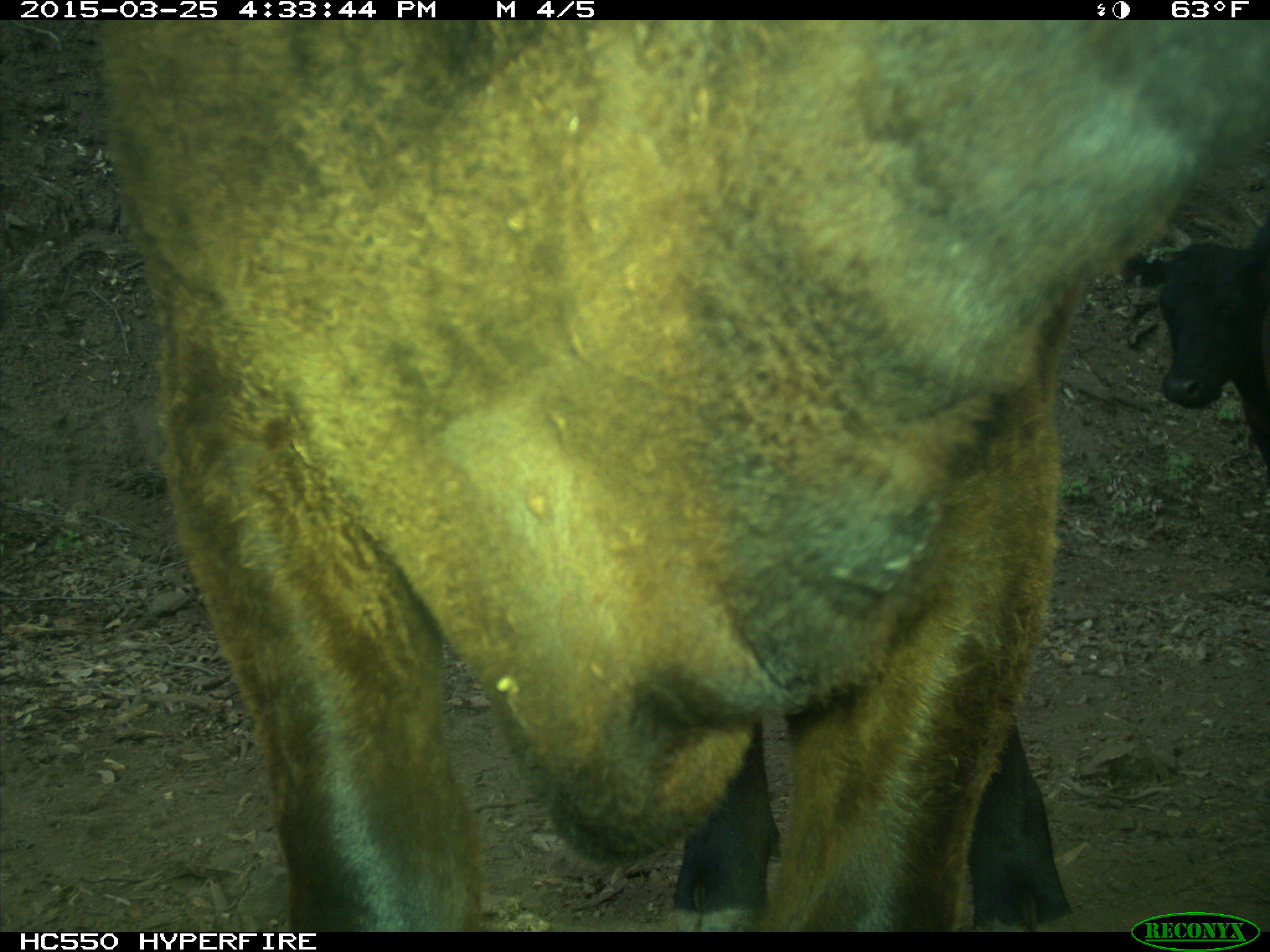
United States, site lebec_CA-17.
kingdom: Animalia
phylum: Chordata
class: Mammalia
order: Artiodactyla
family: Bovidae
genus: Bos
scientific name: Bos taurus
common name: domestic cow